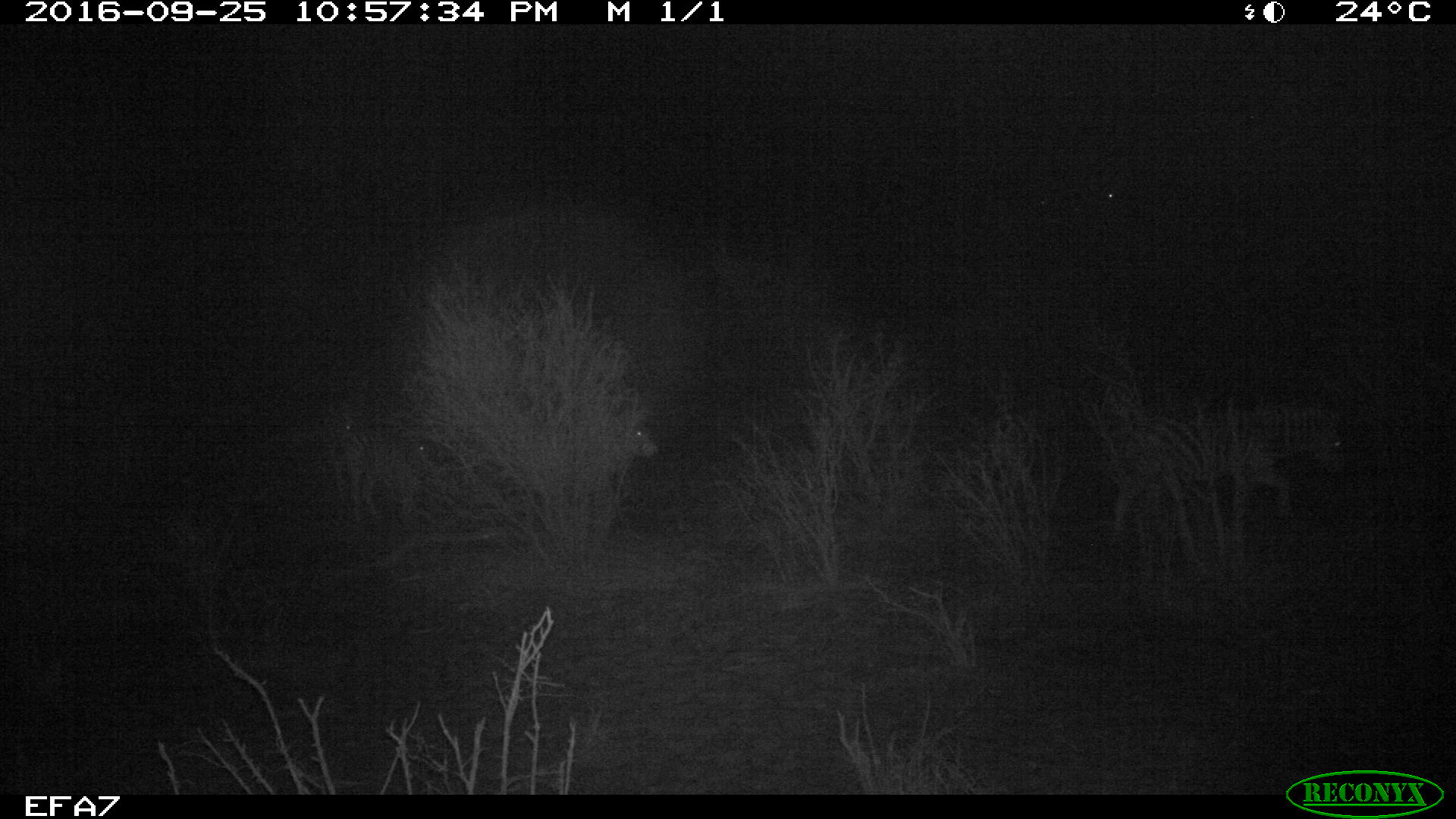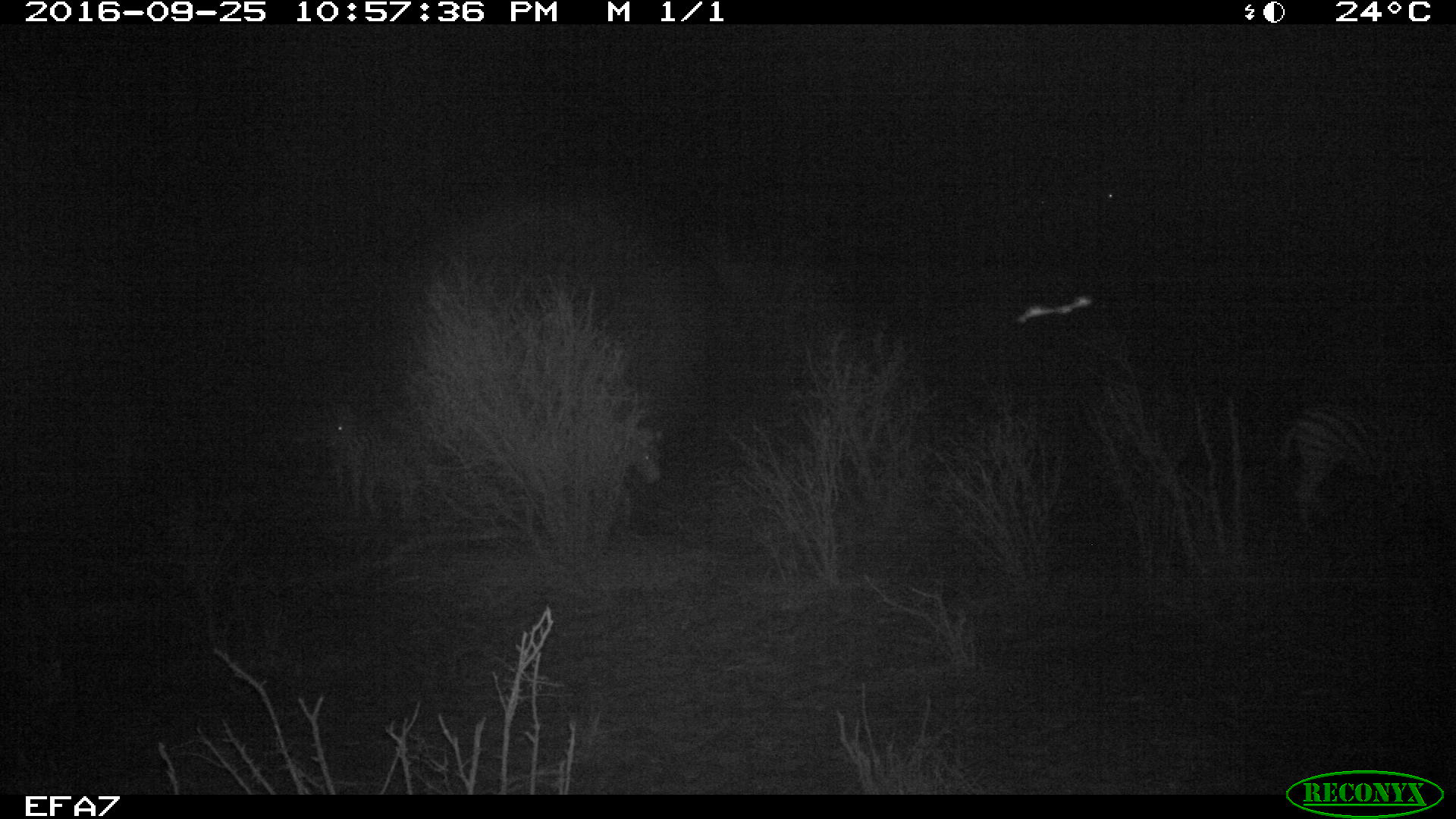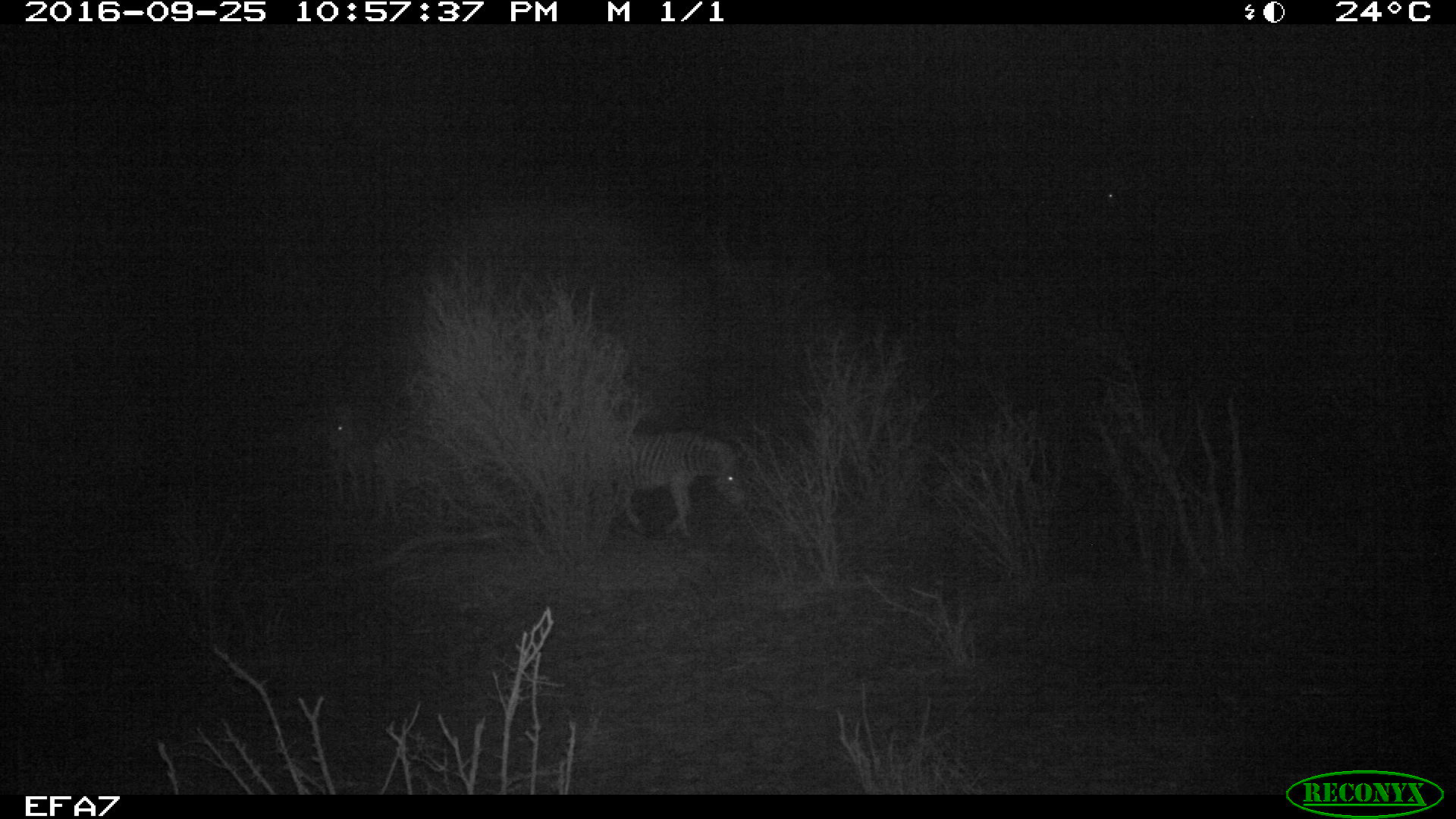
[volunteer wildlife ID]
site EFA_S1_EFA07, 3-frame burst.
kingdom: Animalia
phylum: Chordata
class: Mammalia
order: Perissodactyla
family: Equidae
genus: Equus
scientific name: Equus quagga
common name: plains zebra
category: zebraplains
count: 5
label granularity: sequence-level